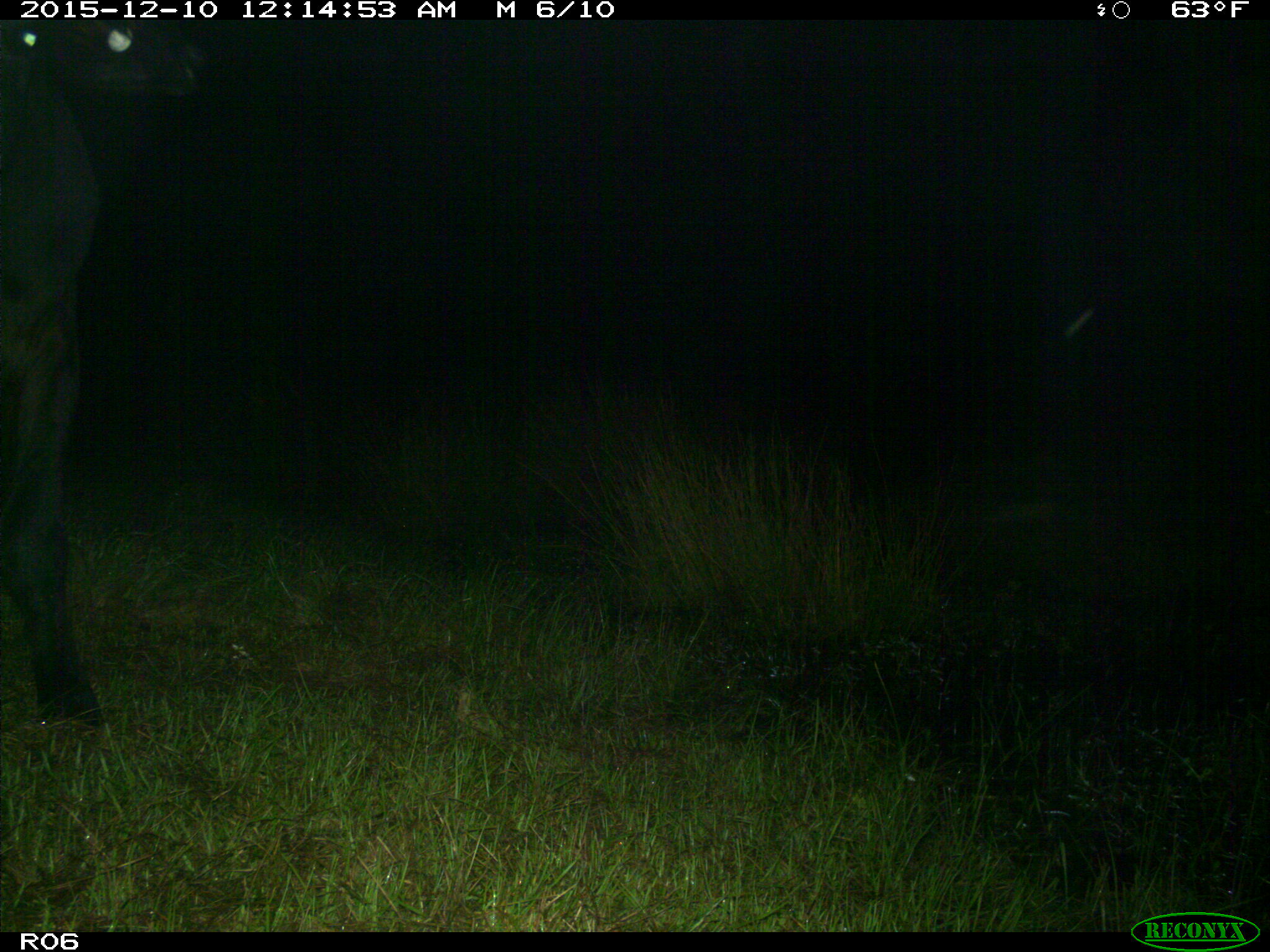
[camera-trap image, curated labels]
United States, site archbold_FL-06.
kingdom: Animalia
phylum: Chordata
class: Mammalia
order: Artiodactyla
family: Bovidae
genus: Bos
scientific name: Bos taurus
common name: domestic cow